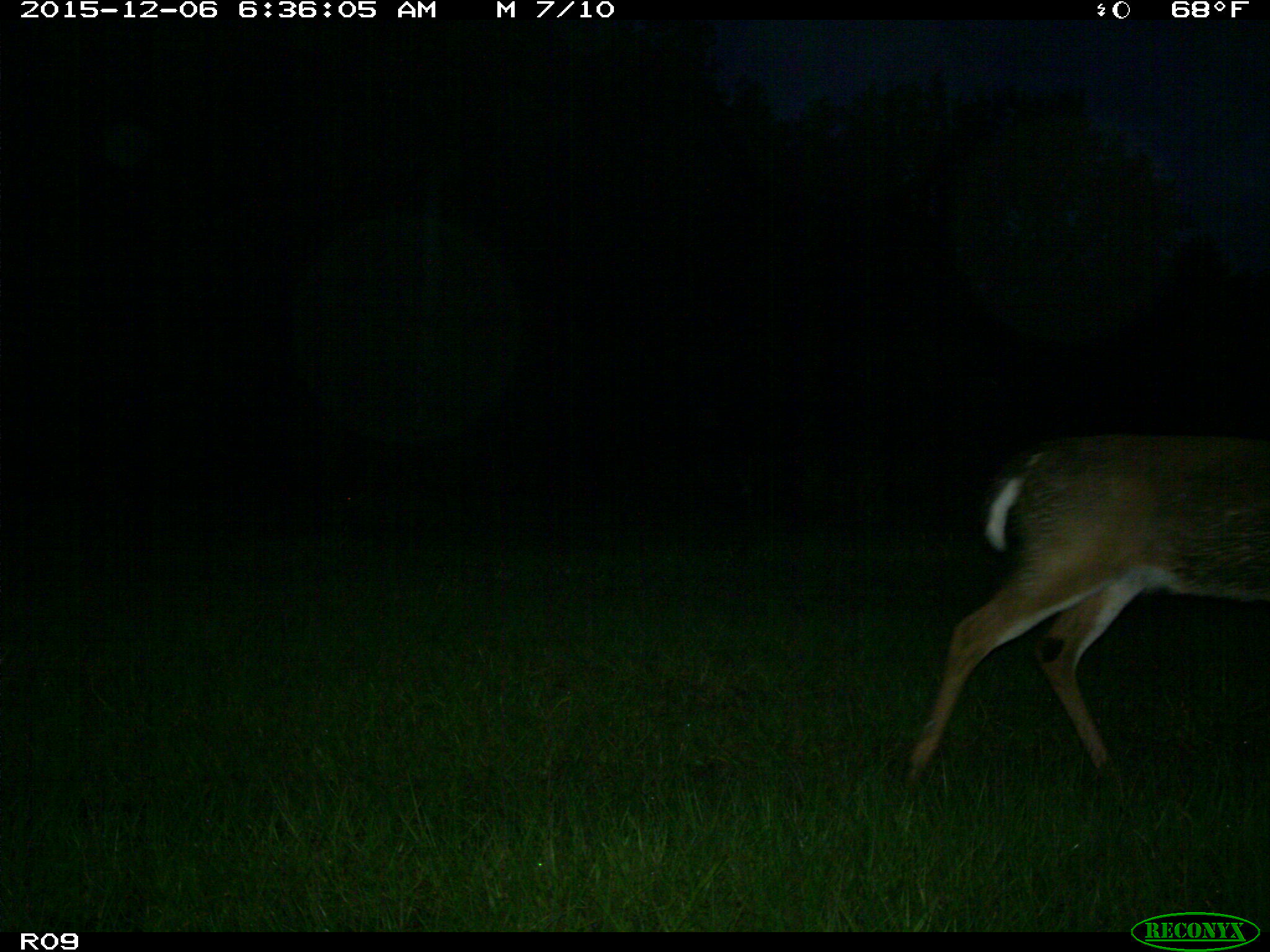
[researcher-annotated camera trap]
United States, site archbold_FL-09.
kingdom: Animalia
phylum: Chordata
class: Mammalia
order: Artiodactyla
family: Cervidae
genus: Odocoileus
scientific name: Odocoileus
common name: deer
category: unidentified deer